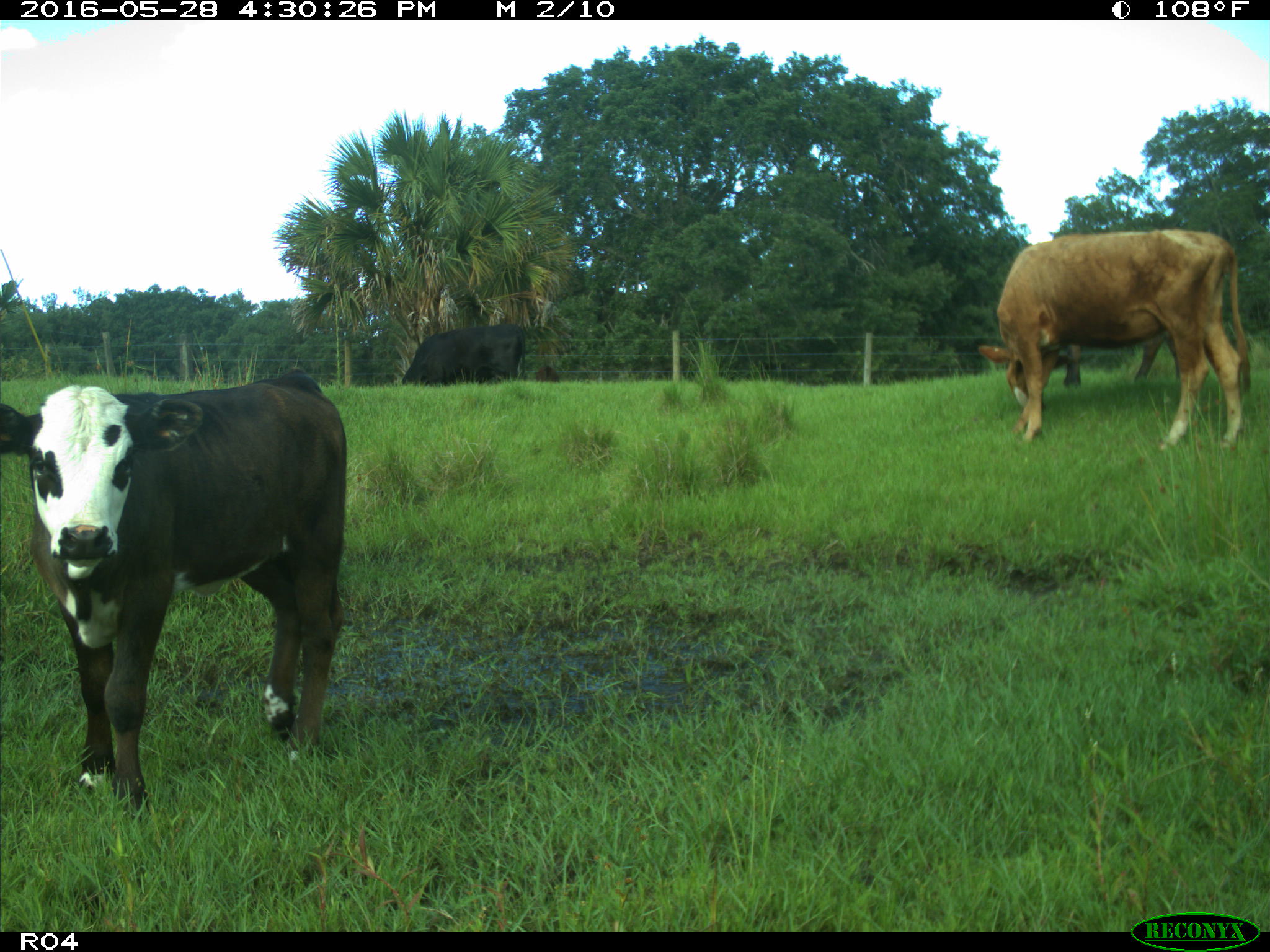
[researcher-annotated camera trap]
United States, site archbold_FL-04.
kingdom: Animalia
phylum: Chordata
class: Mammalia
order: Artiodactyla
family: Bovidae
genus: Bos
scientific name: Bos taurus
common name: domestic cow